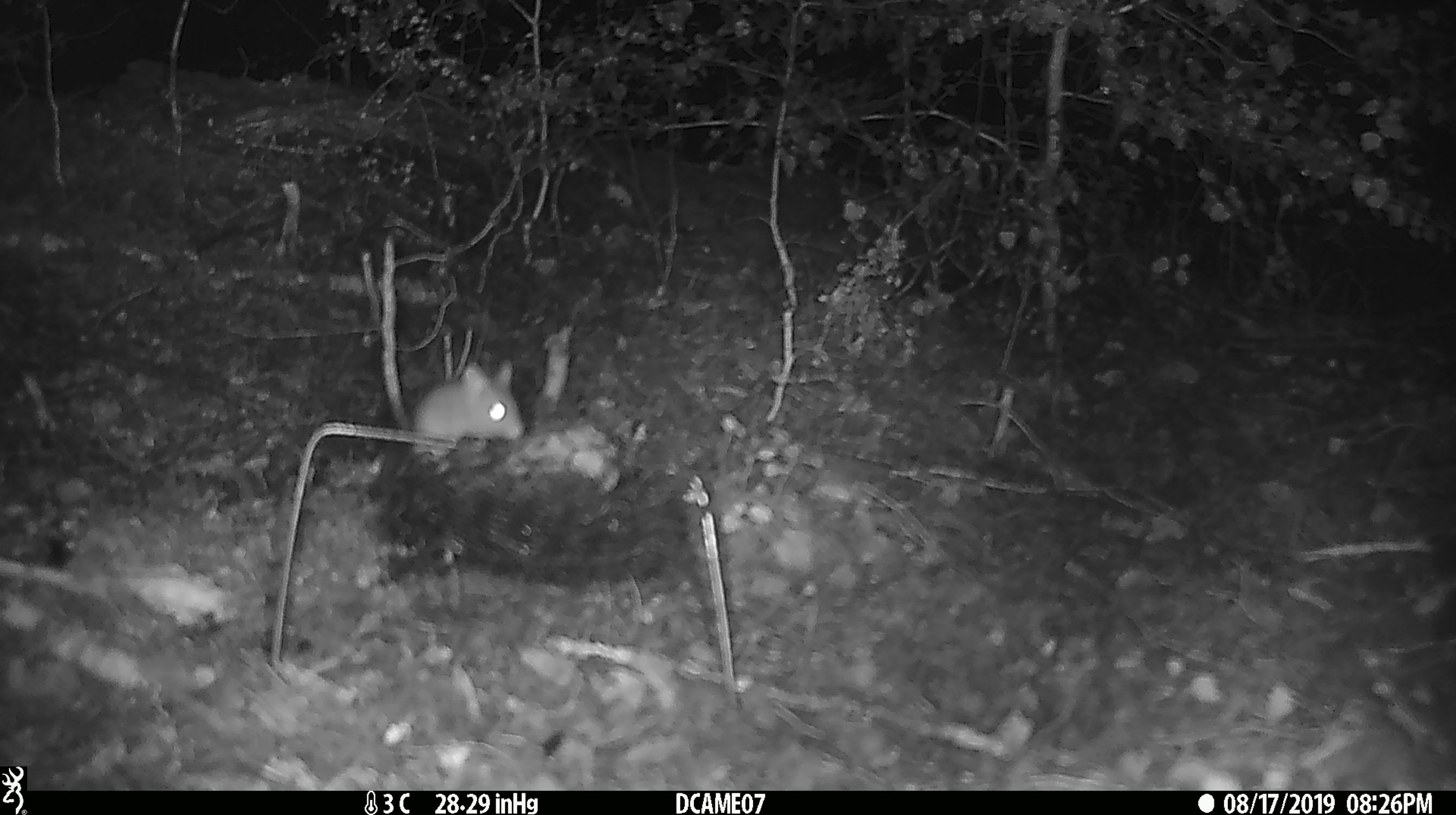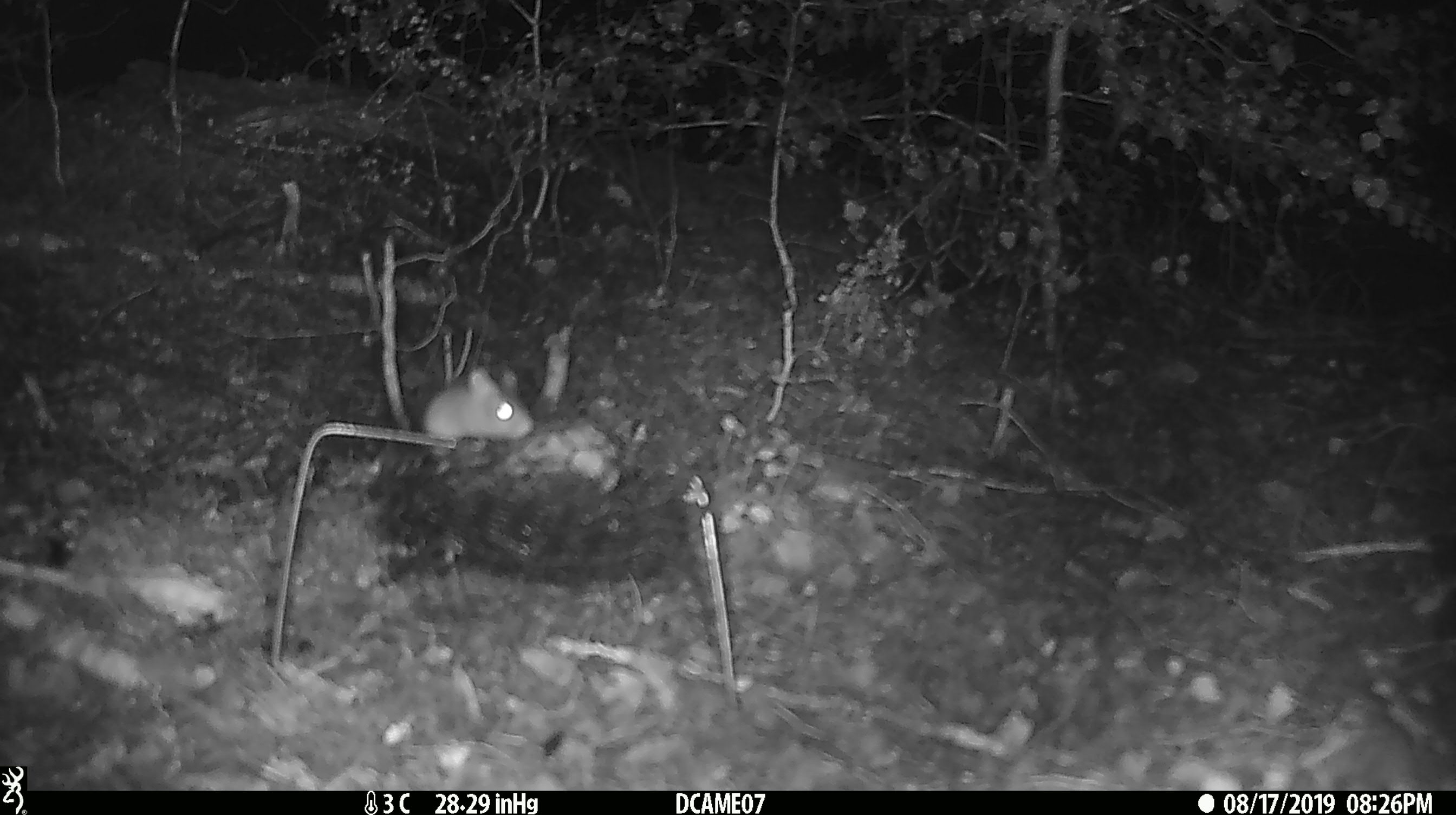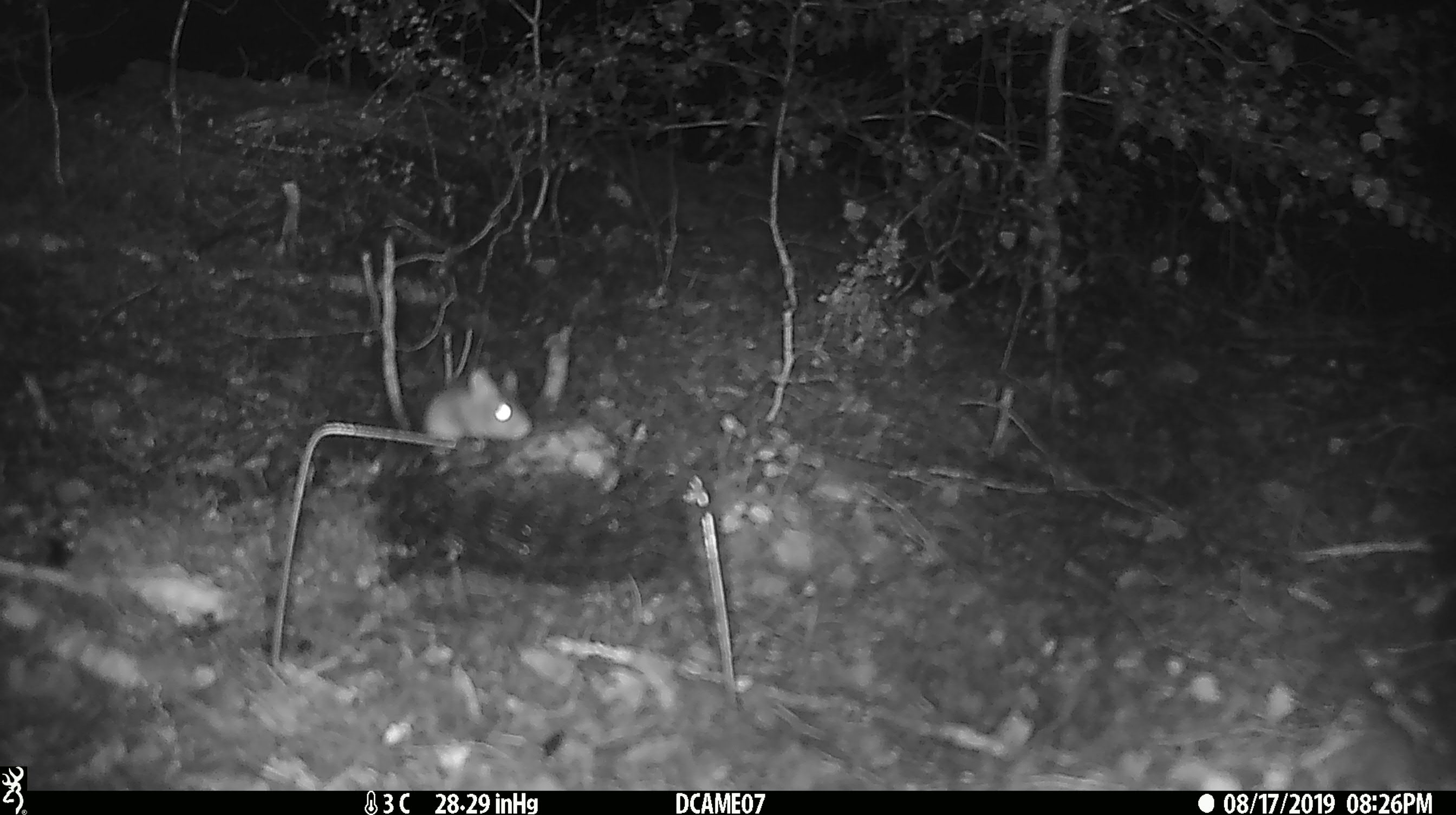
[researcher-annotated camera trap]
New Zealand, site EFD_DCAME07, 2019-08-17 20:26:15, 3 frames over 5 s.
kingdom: Animalia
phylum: Chordata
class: Mammalia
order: Rodentia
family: Muridae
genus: Mus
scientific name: Mus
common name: mouse